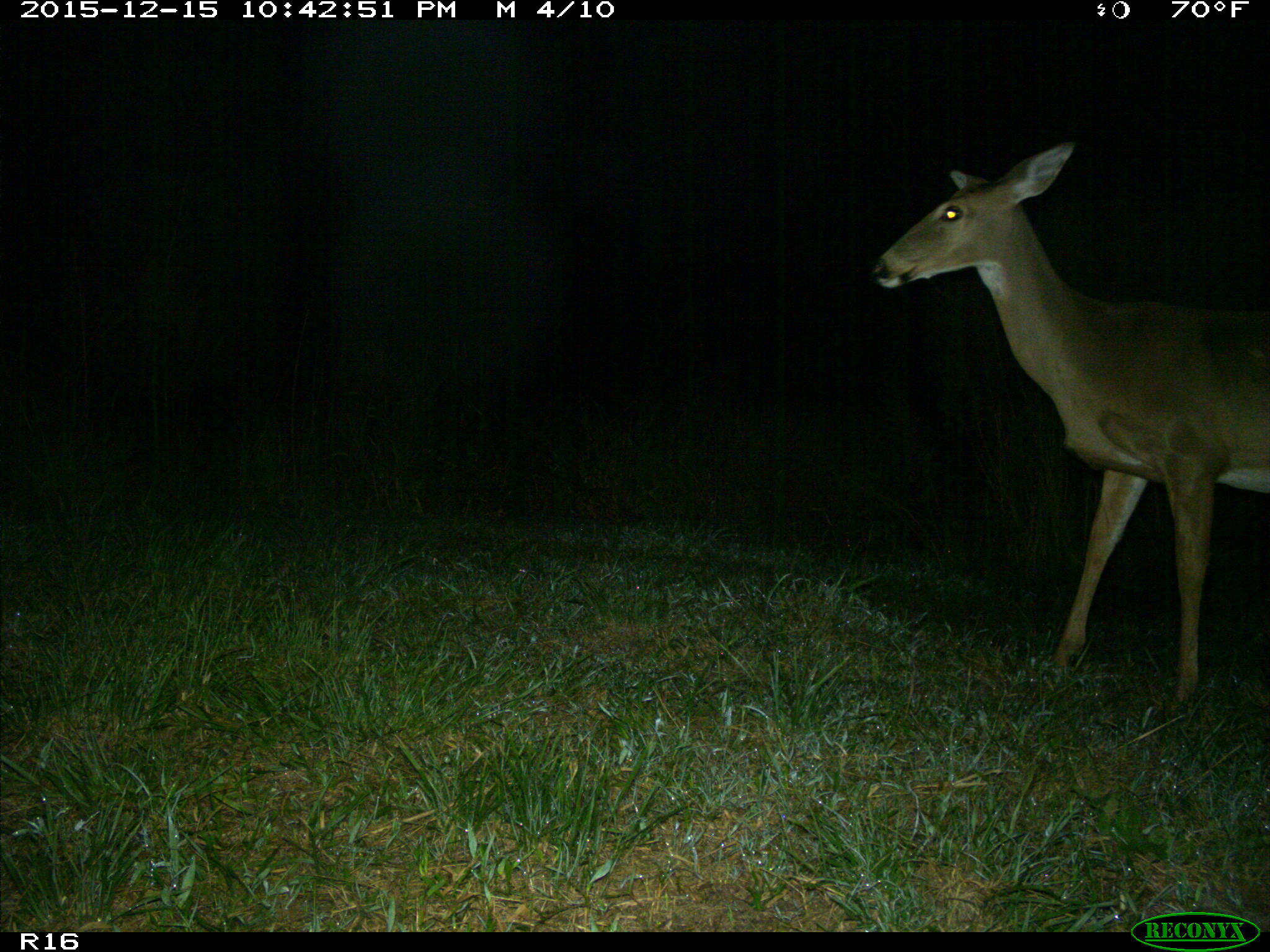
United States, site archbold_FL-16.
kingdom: Animalia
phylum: Chordata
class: Mammalia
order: Artiodactyla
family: Cervidae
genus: Odocoileus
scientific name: Odocoileus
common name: deer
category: unidentified deer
Unidentified deer (deer) (Odocoileus).